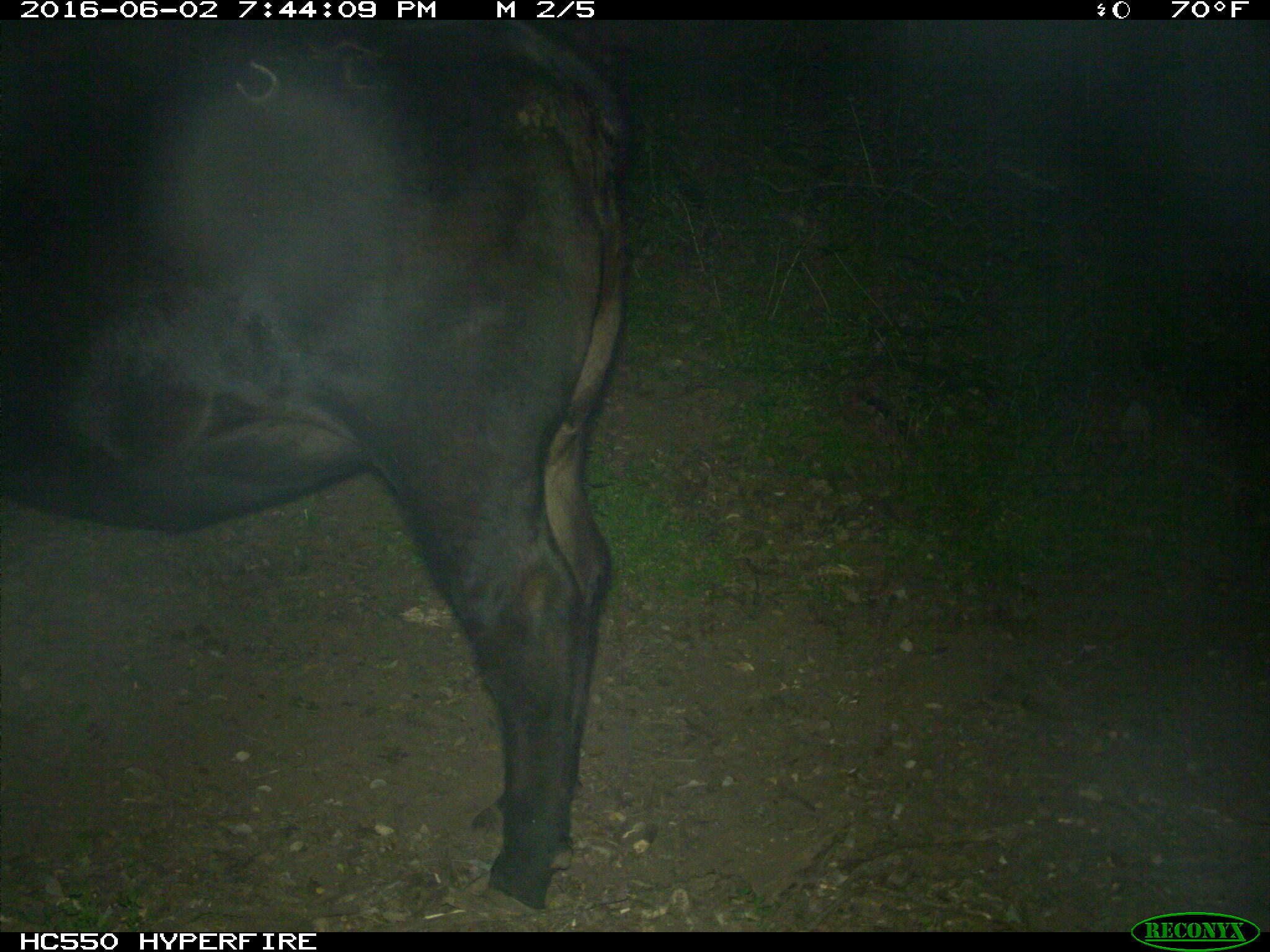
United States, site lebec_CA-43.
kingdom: Animalia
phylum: Chordata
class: Mammalia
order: Artiodactyla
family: Bovidae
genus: Bos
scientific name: Bos taurus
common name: domestic cow